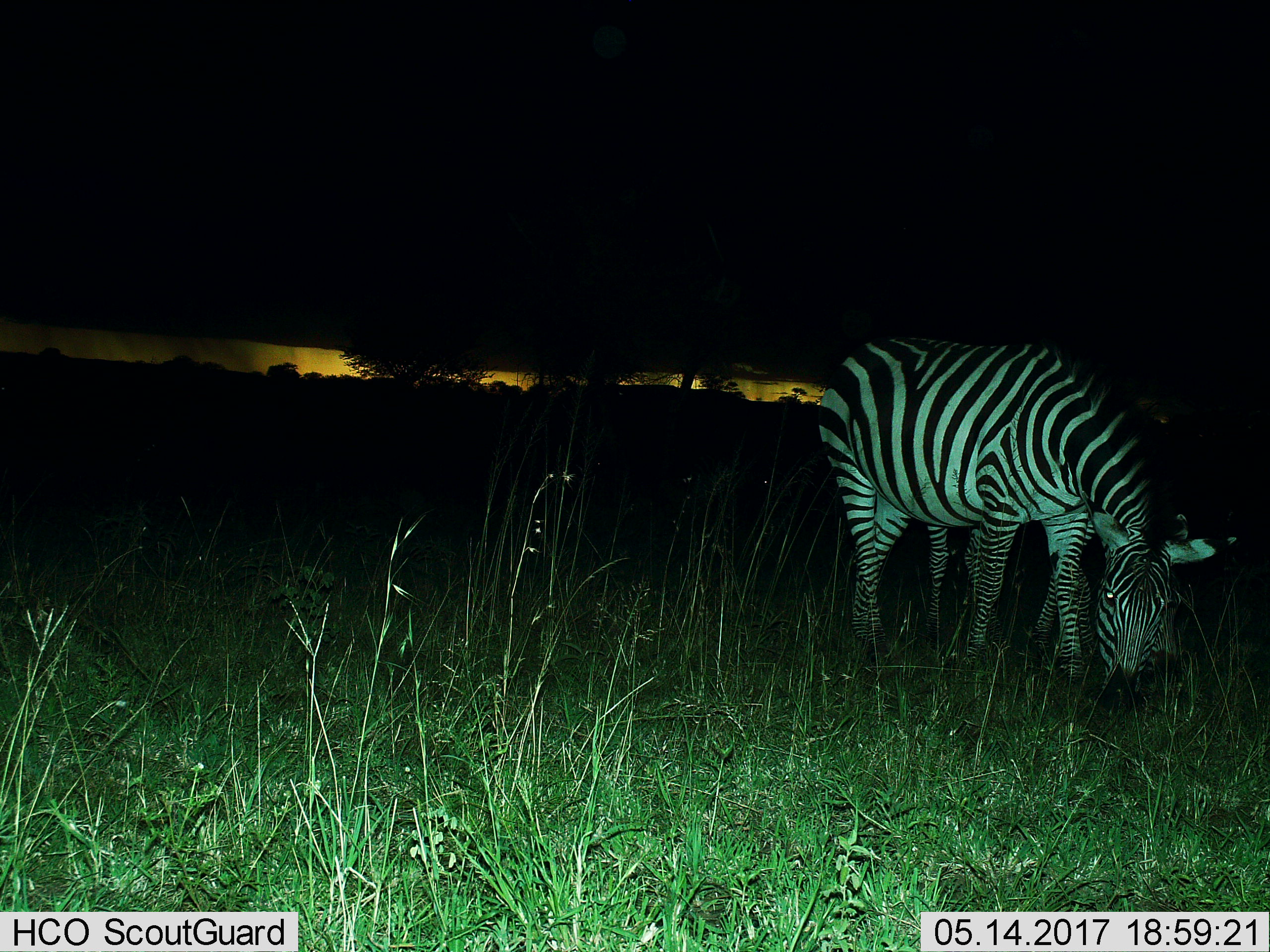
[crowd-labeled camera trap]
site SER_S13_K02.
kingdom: Animalia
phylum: Chordata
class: Mammalia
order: Perissodactyla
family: Equidae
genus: Equus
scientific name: Equus quagga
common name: plains zebra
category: zebraplains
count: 1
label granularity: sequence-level